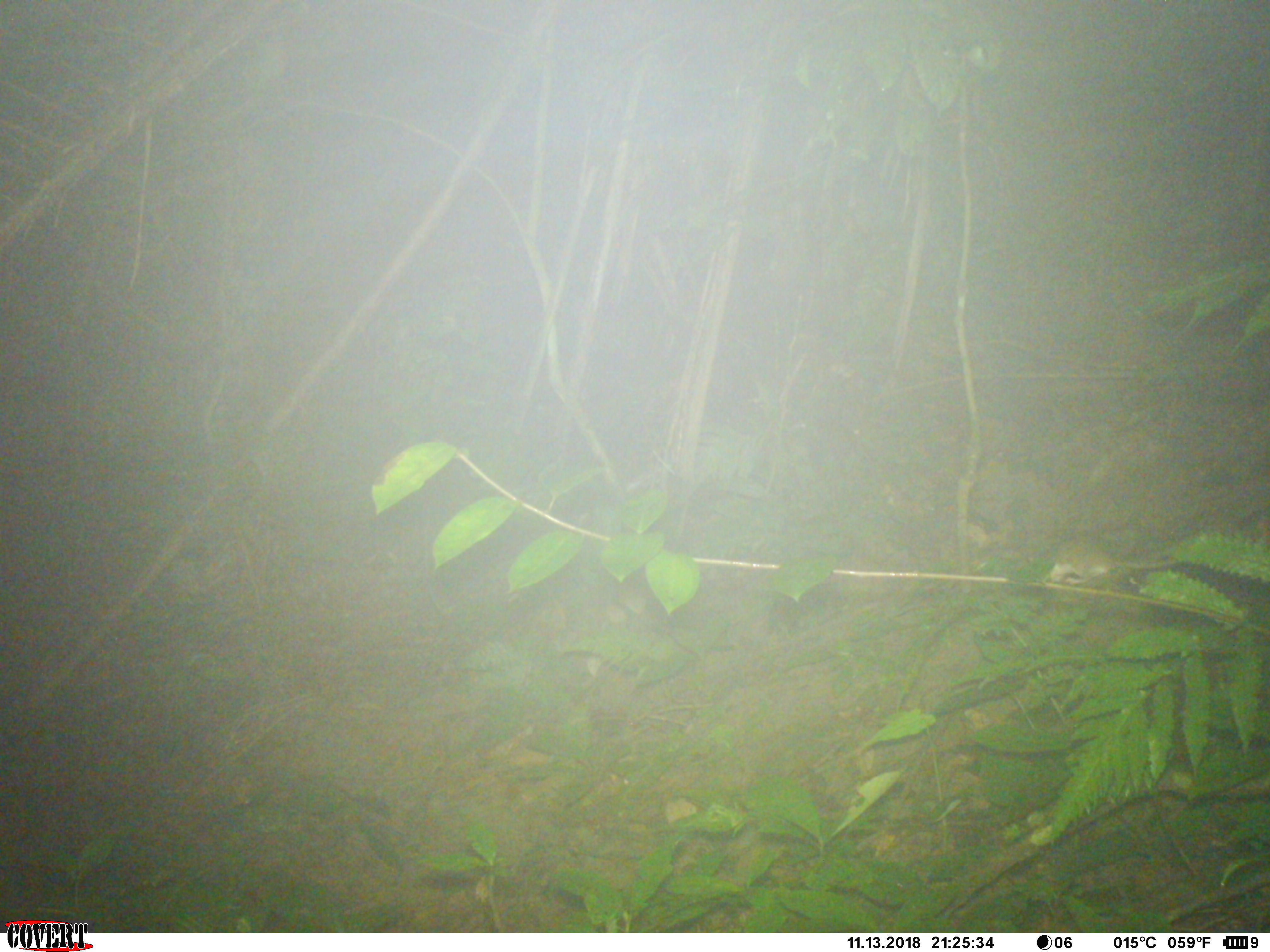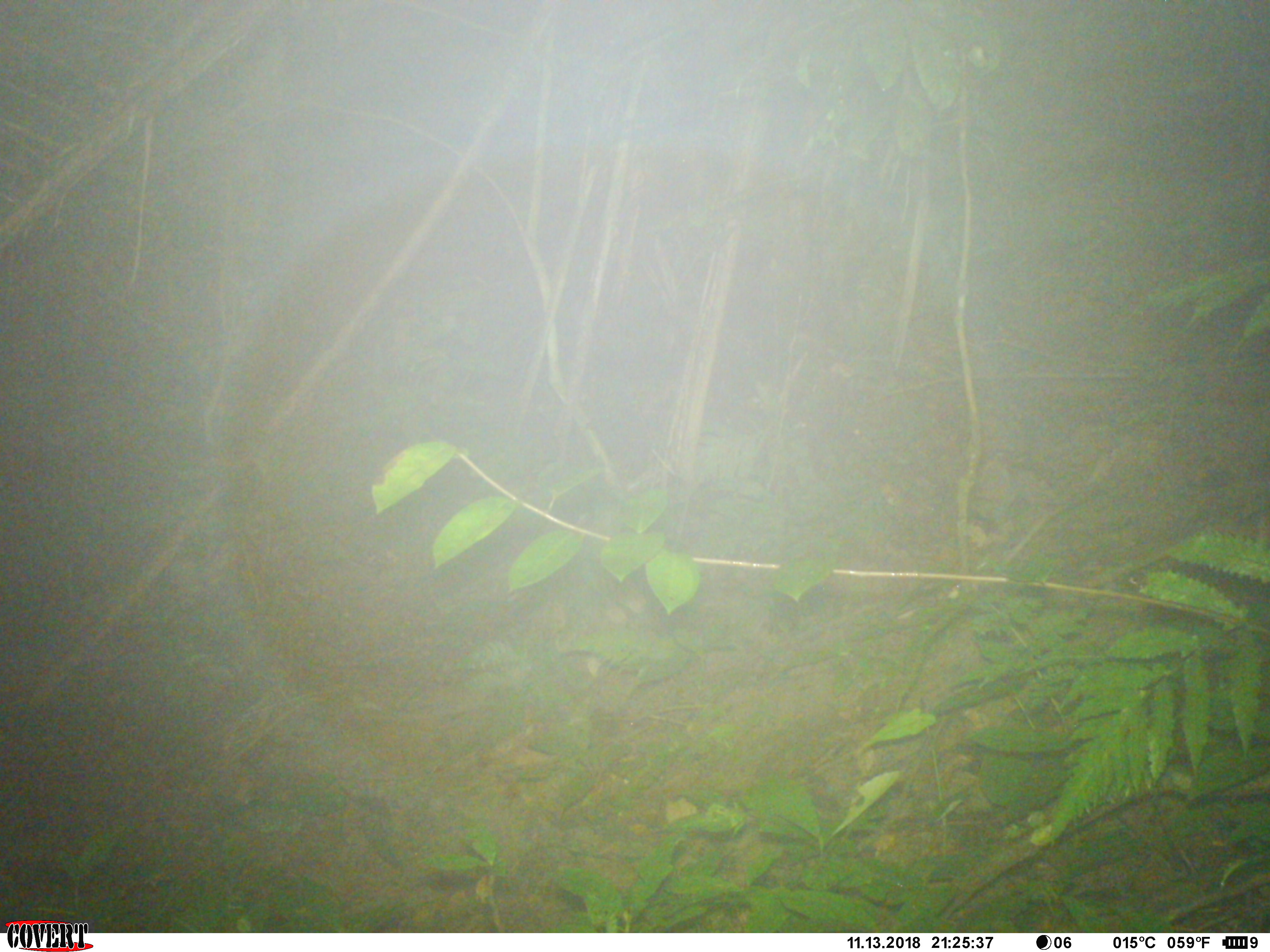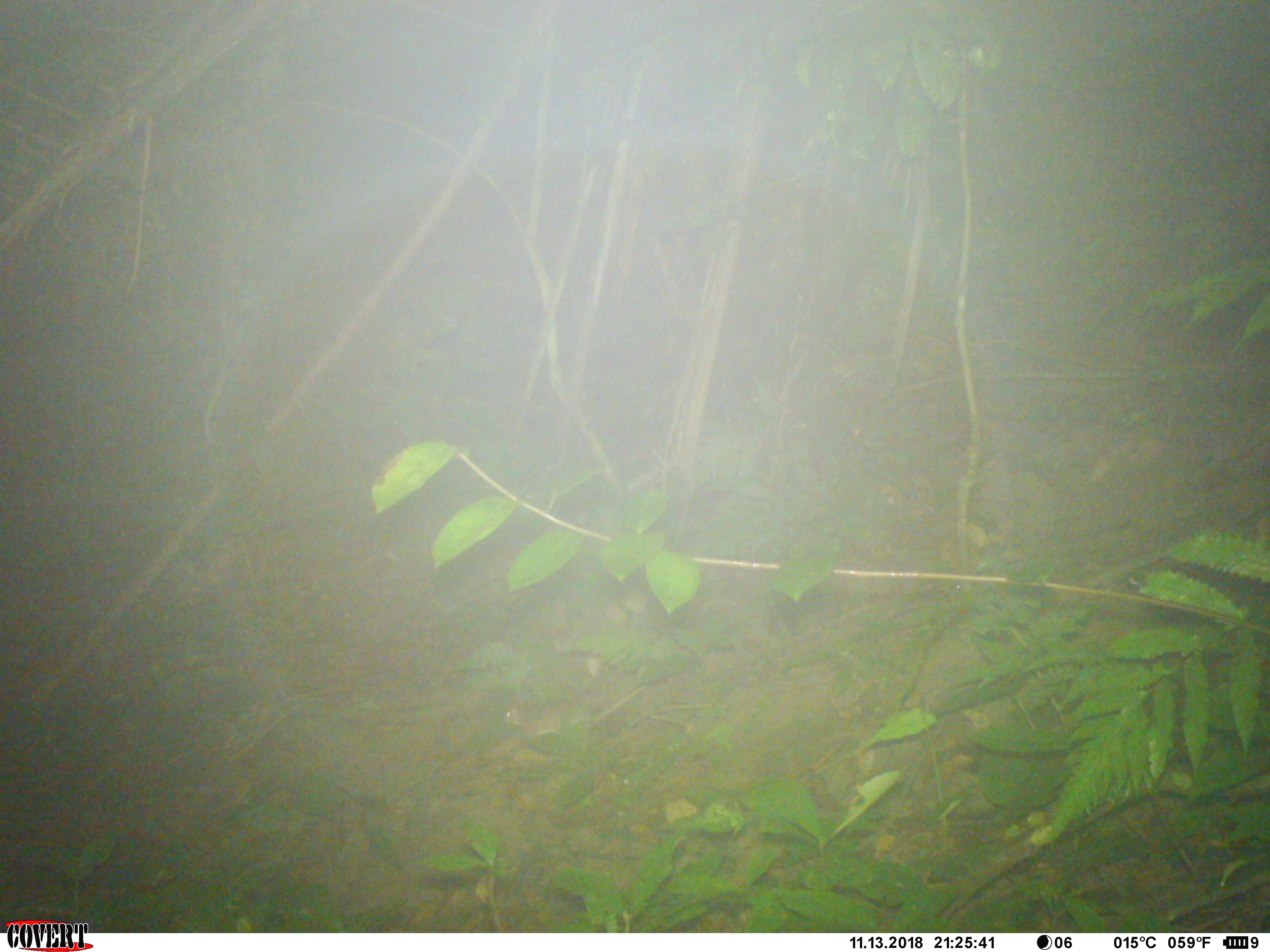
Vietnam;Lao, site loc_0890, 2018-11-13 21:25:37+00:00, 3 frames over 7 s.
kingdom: Animalia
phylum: Chordata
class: Mammalia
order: Rodentia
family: Muridae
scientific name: Muridae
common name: old-world mice and rats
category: unidentified murid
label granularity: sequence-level